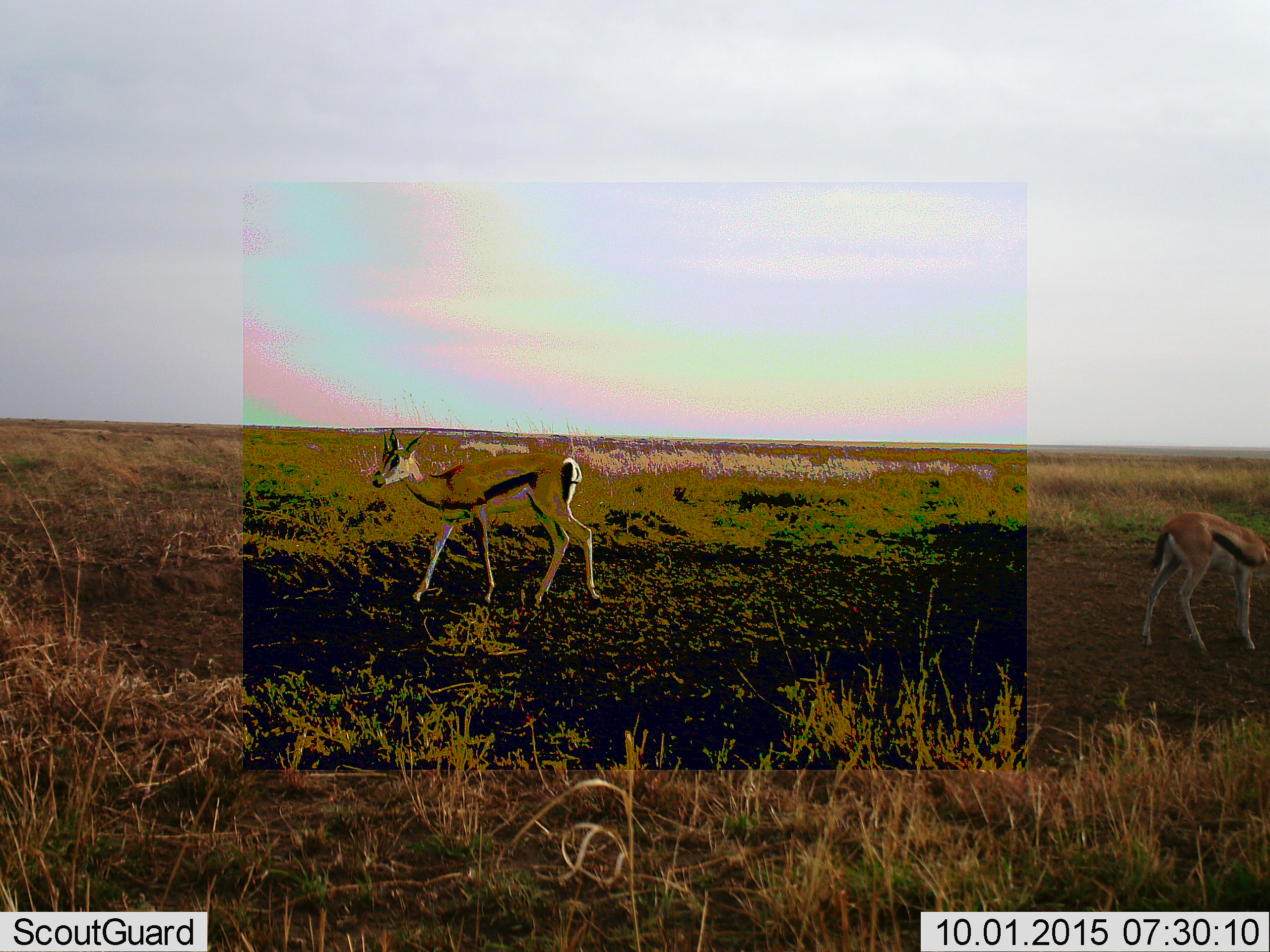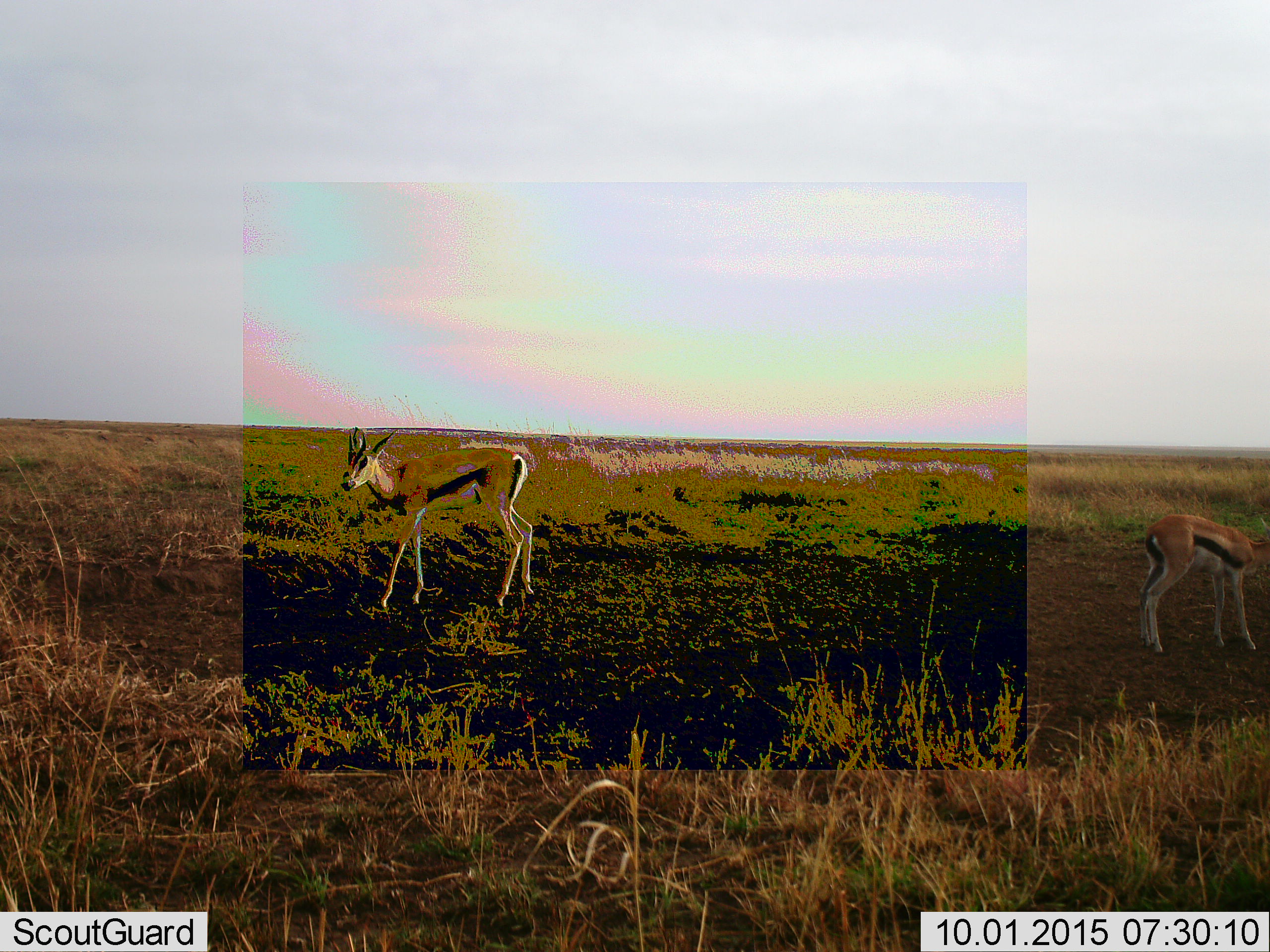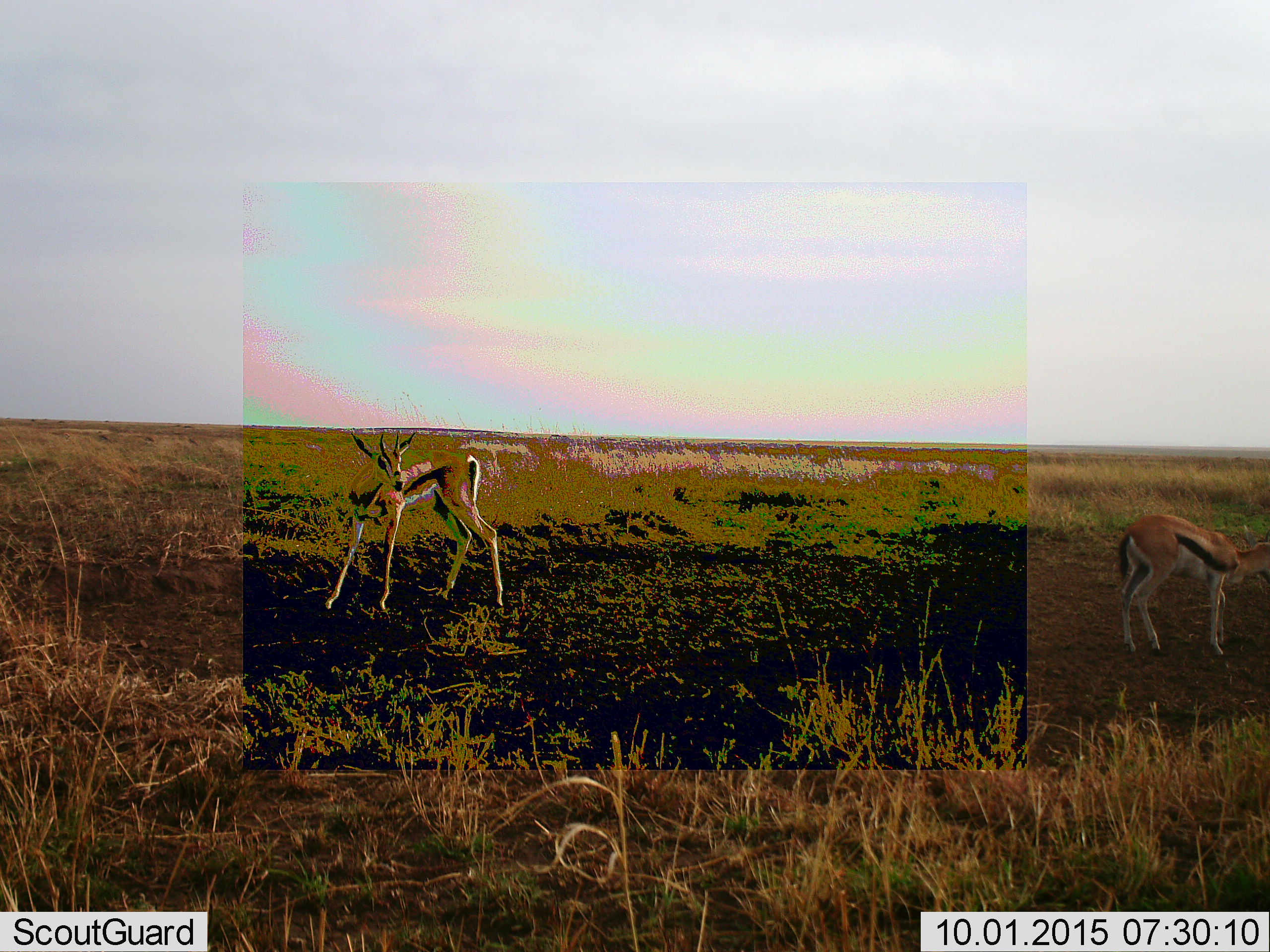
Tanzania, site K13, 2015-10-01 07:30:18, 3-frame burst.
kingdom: Animalia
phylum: Chordata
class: Mammalia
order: Artiodactyla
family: Bovidae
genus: Eudorcas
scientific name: Eudorcas thomsonii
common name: thomson's gazelle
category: gazellethomsons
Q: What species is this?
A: Gazellethomsons (thomson's gazelle) (Eudorcas thomsonii).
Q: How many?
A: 2.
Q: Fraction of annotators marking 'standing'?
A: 60%.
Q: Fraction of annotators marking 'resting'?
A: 0%.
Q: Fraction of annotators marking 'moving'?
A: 70%.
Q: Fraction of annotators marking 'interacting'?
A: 0%.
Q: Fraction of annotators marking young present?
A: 30%.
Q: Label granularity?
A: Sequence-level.